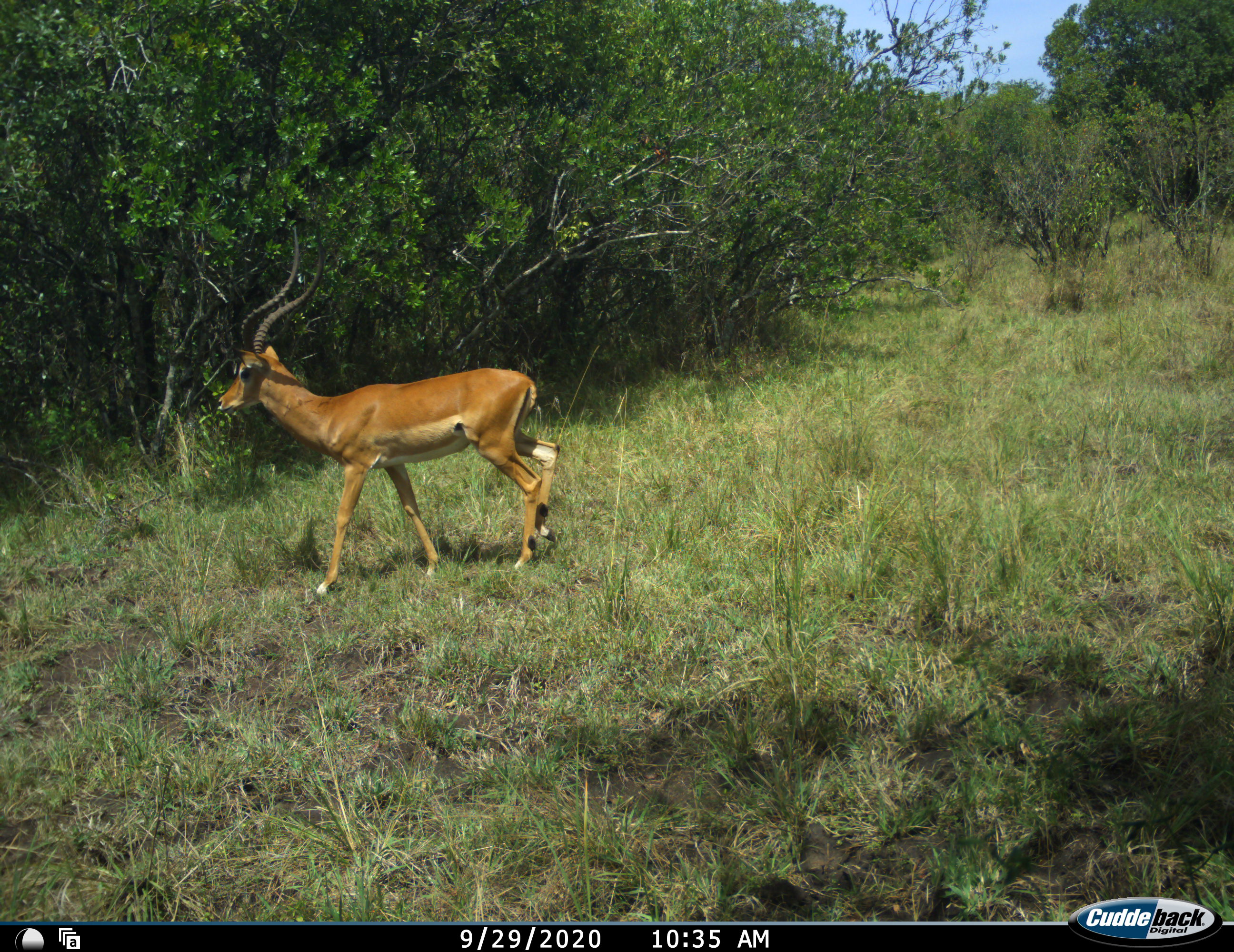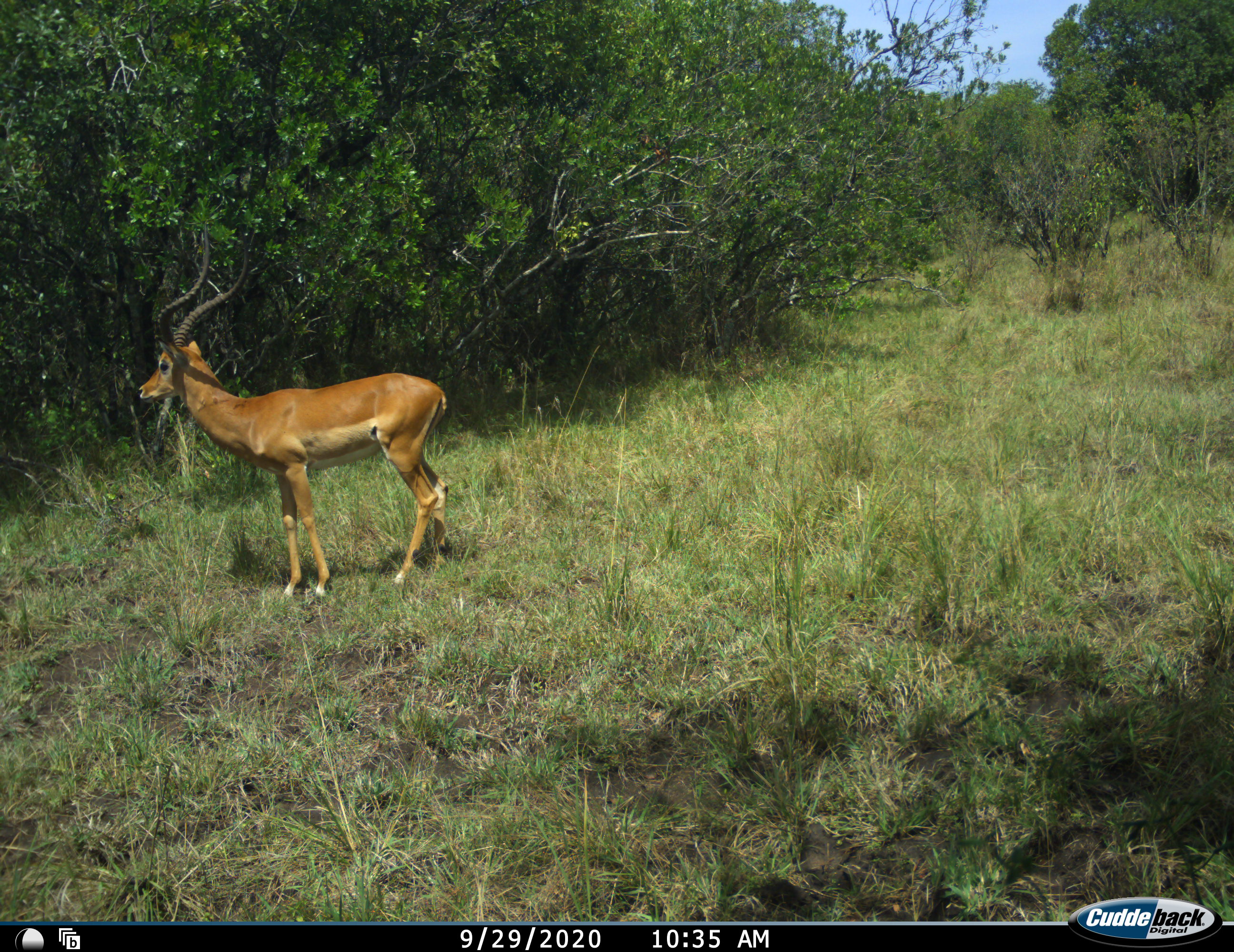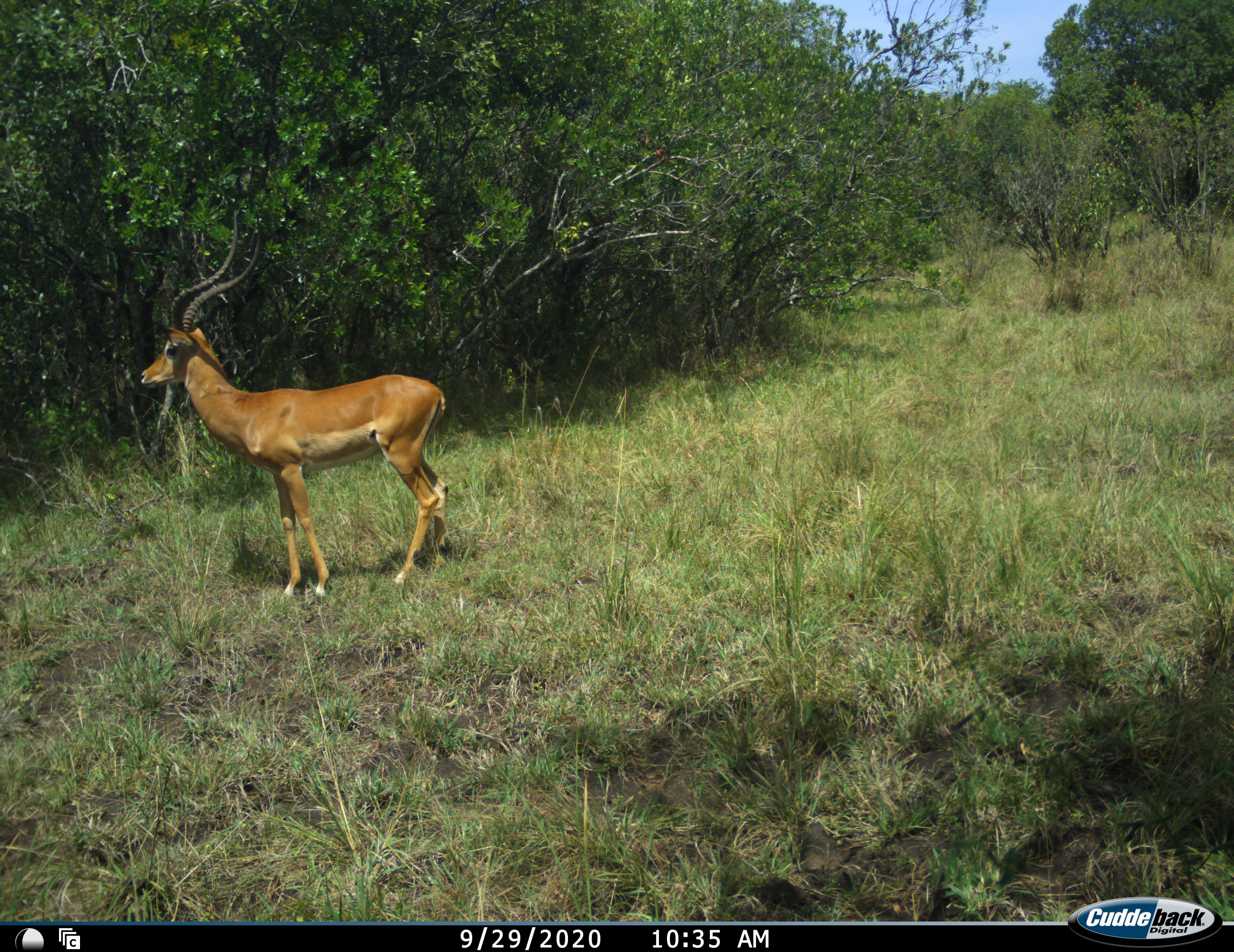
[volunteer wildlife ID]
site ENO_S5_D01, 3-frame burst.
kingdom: Animalia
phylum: Chordata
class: Mammalia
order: Artiodactyla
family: Bovidae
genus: Aepyceros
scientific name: Aepyceros melampus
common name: impala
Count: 1.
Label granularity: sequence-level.